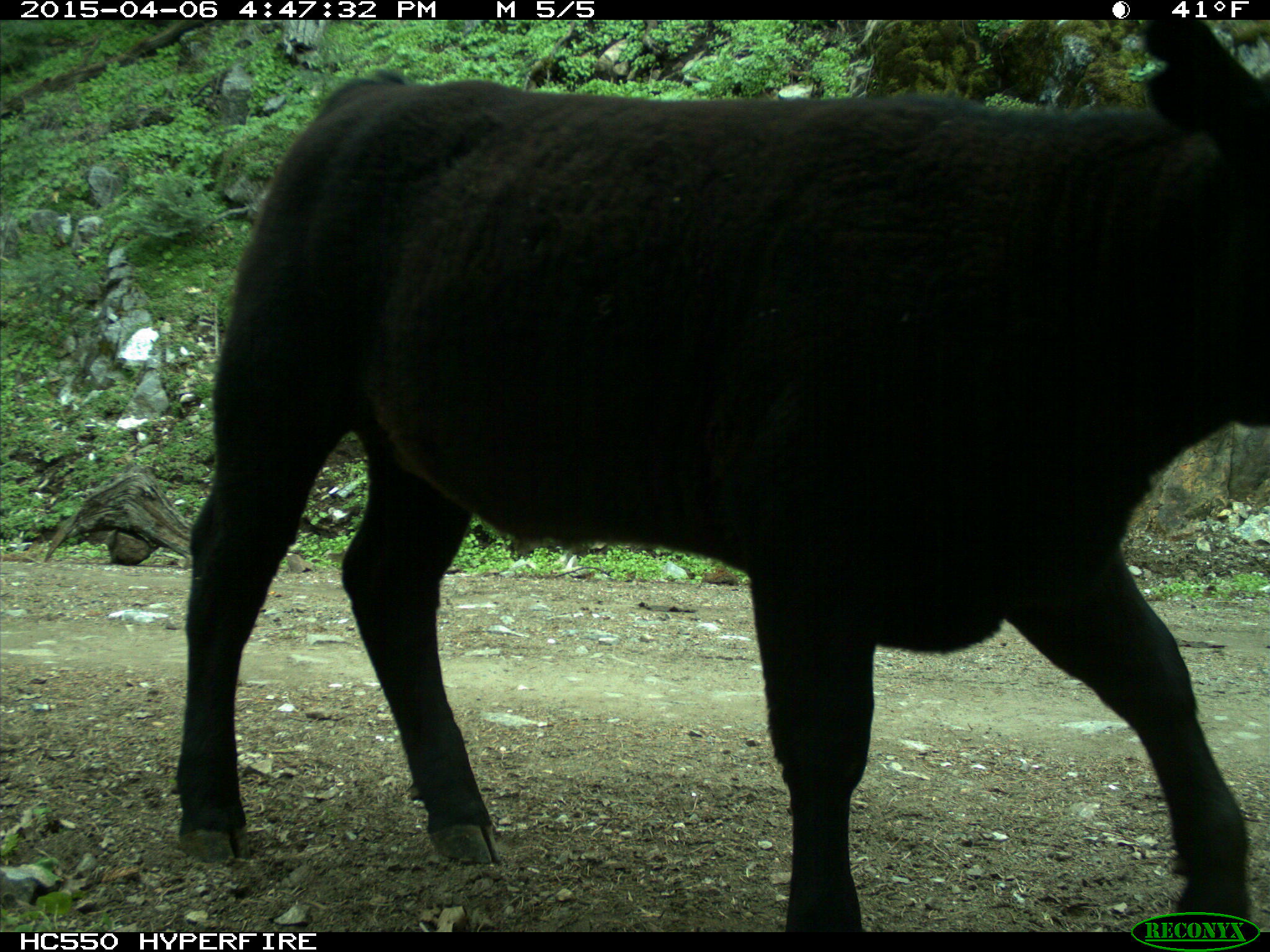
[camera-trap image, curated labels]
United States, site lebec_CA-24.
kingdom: Animalia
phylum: Chordata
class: Mammalia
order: Artiodactyla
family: Bovidae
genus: Bos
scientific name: Bos taurus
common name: domestic cow